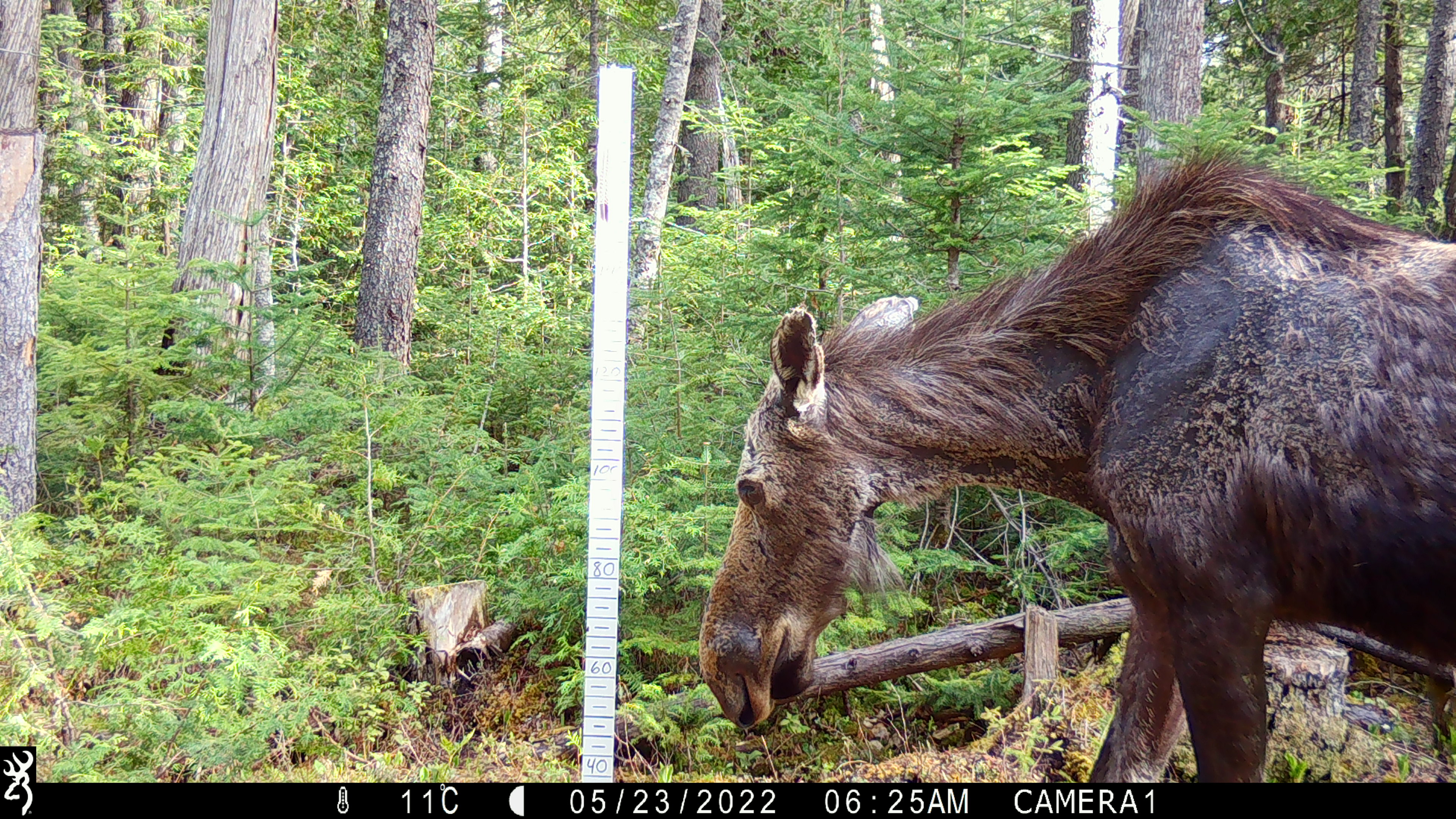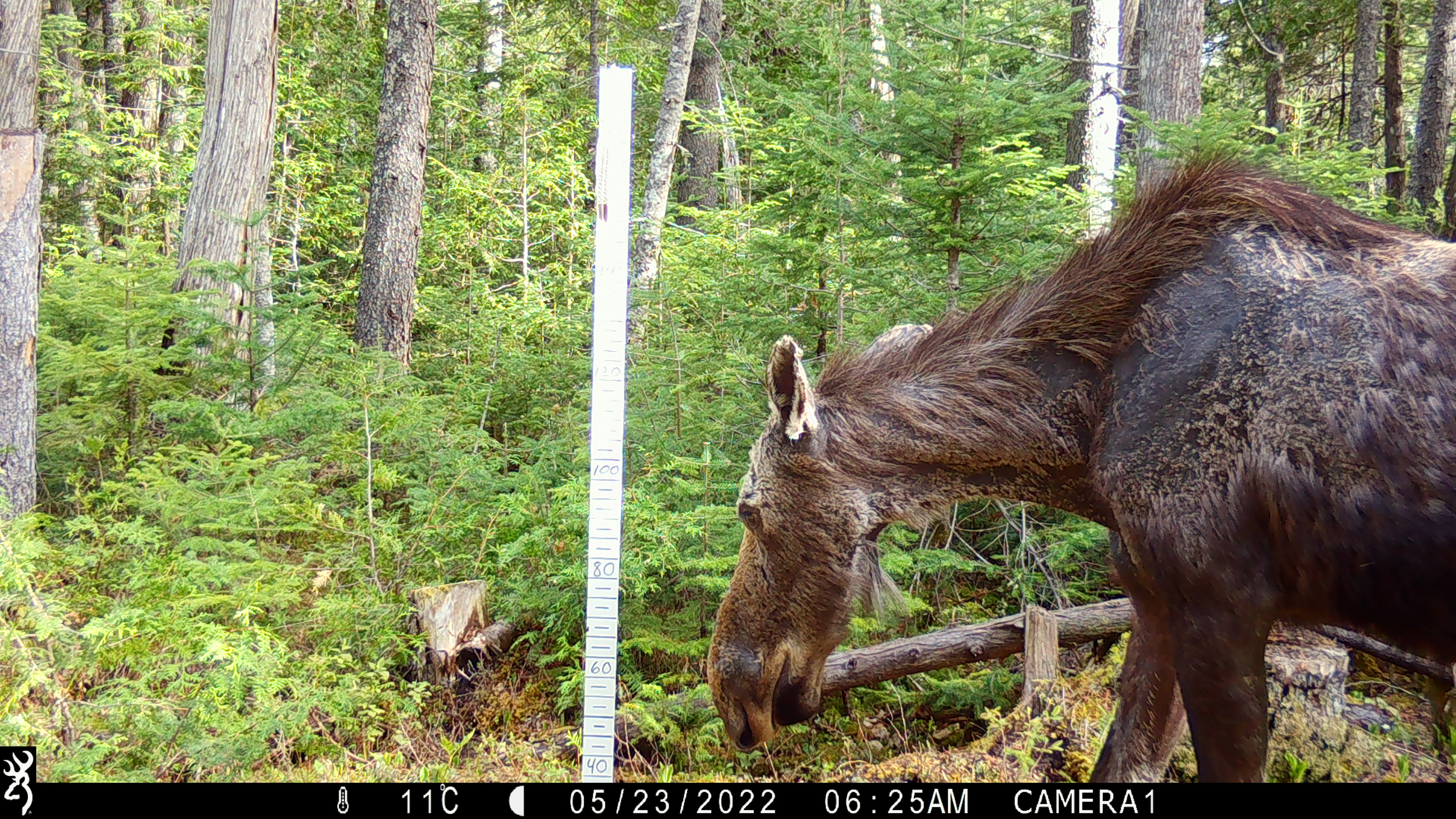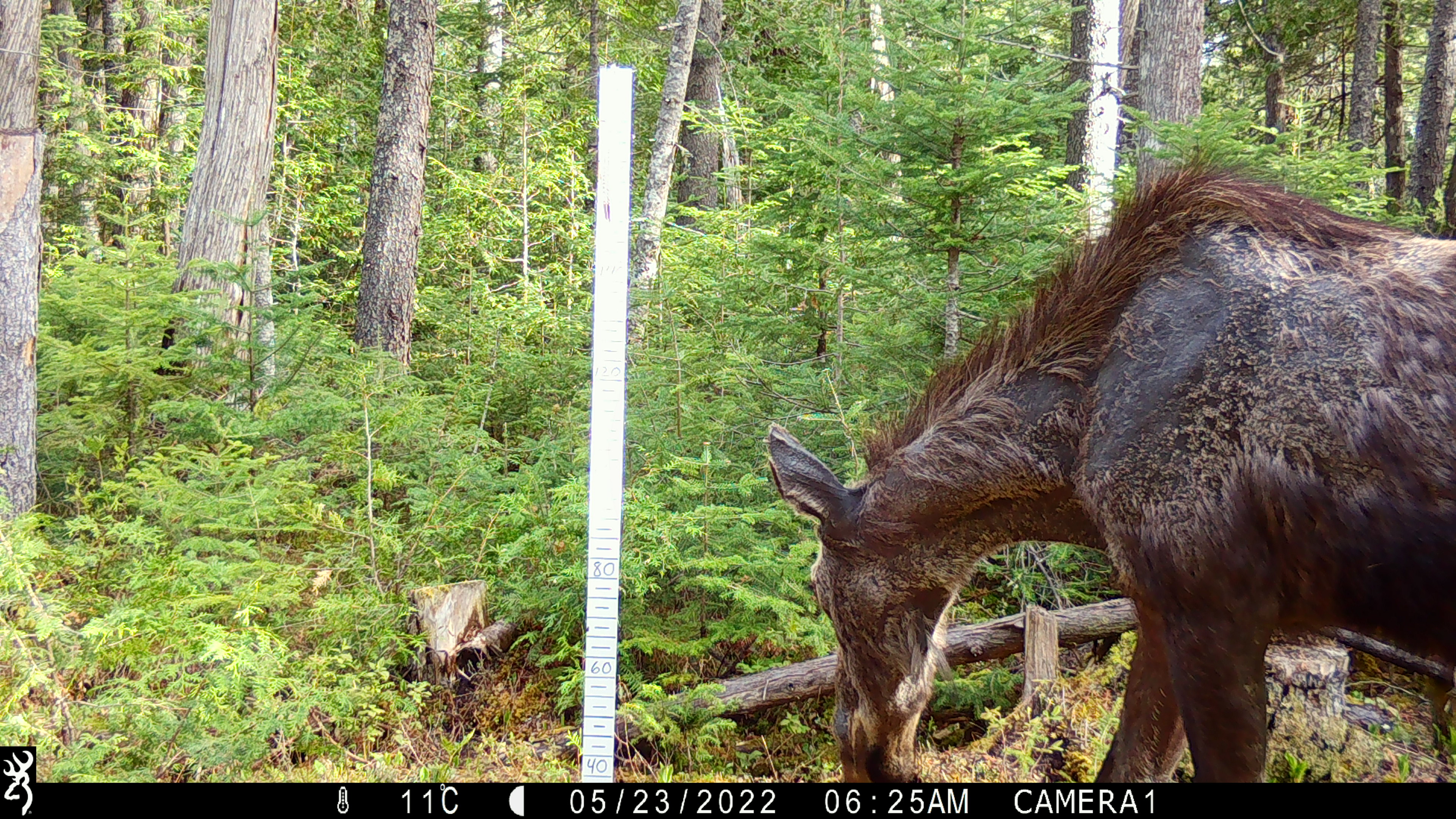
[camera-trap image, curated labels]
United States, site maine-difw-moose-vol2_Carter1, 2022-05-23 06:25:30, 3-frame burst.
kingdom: Animalia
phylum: Chordata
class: Mammalia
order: Artiodactyla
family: Cervidae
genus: Alces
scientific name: Alces alces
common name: moose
Moose (Alces alces).